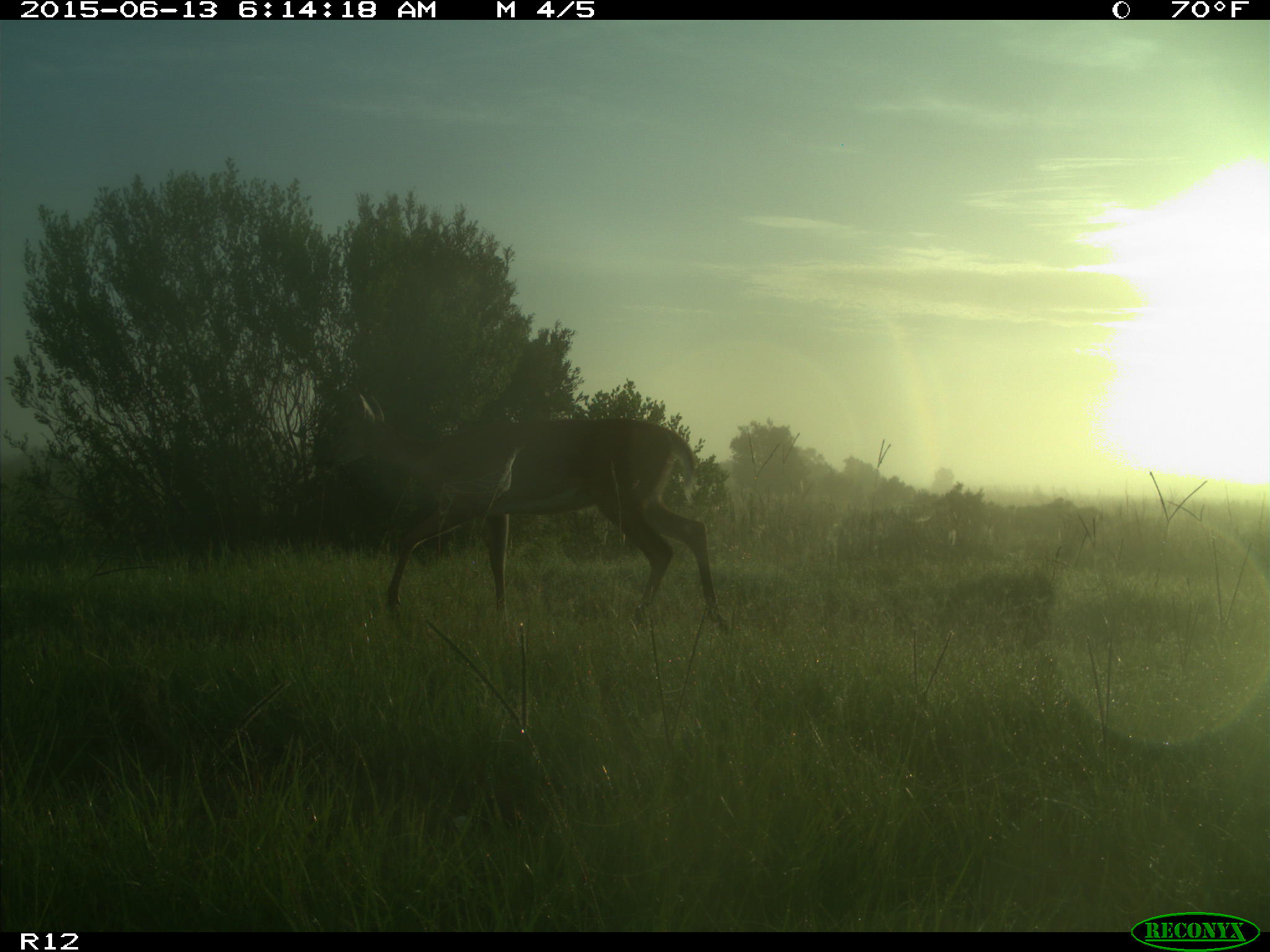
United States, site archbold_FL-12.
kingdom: Animalia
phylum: Chordata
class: Mammalia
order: Artiodactyla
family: Cervidae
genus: Odocoileus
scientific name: Odocoileus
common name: deer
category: unidentified deer